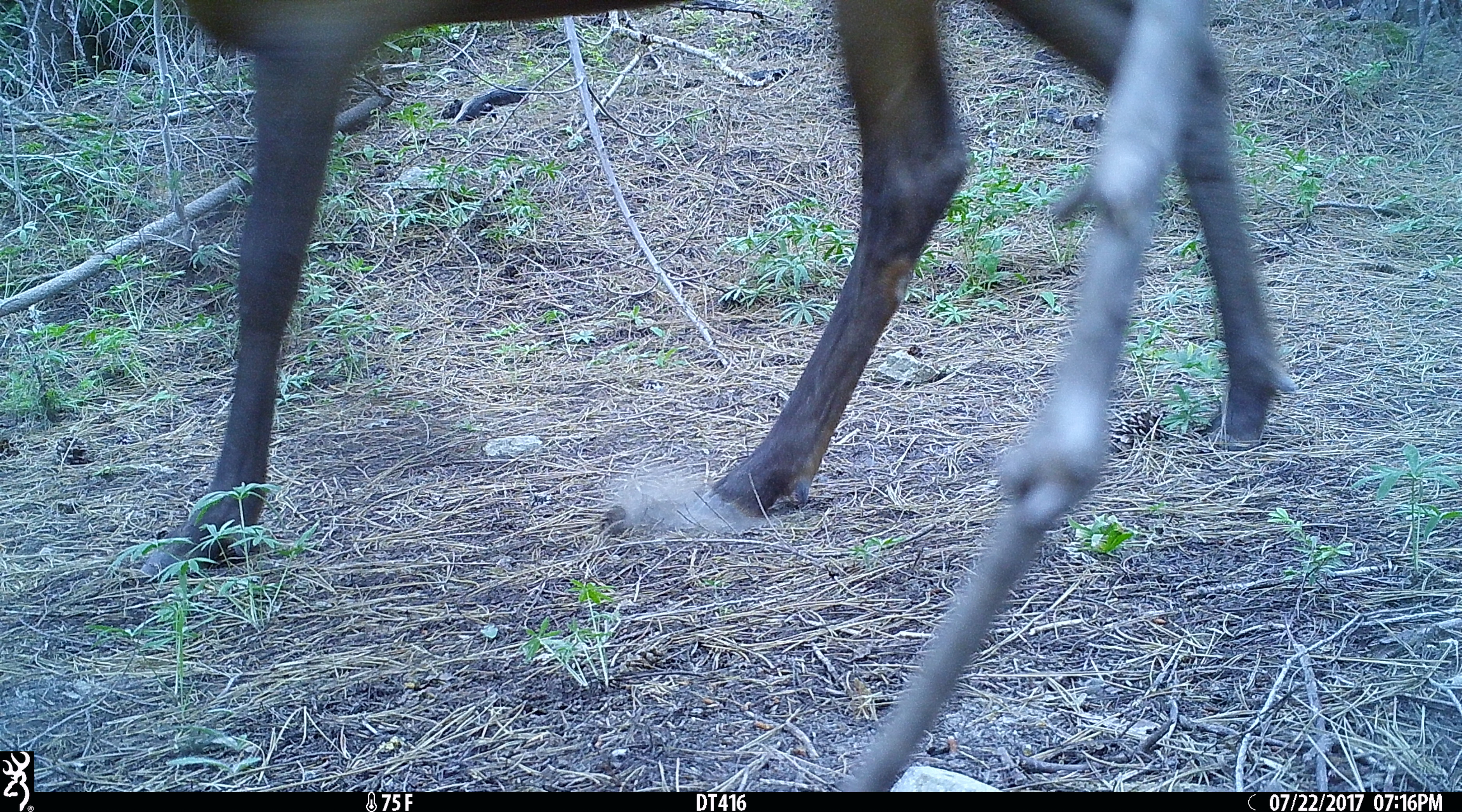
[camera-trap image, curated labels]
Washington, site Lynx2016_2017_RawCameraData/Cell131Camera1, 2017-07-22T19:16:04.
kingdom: Animalia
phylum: Chordata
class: Mammalia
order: Artiodactyla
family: Cervidae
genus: Cervus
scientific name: Cervus canadensis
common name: elk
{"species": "Cervus canadensis (elk)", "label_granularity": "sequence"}